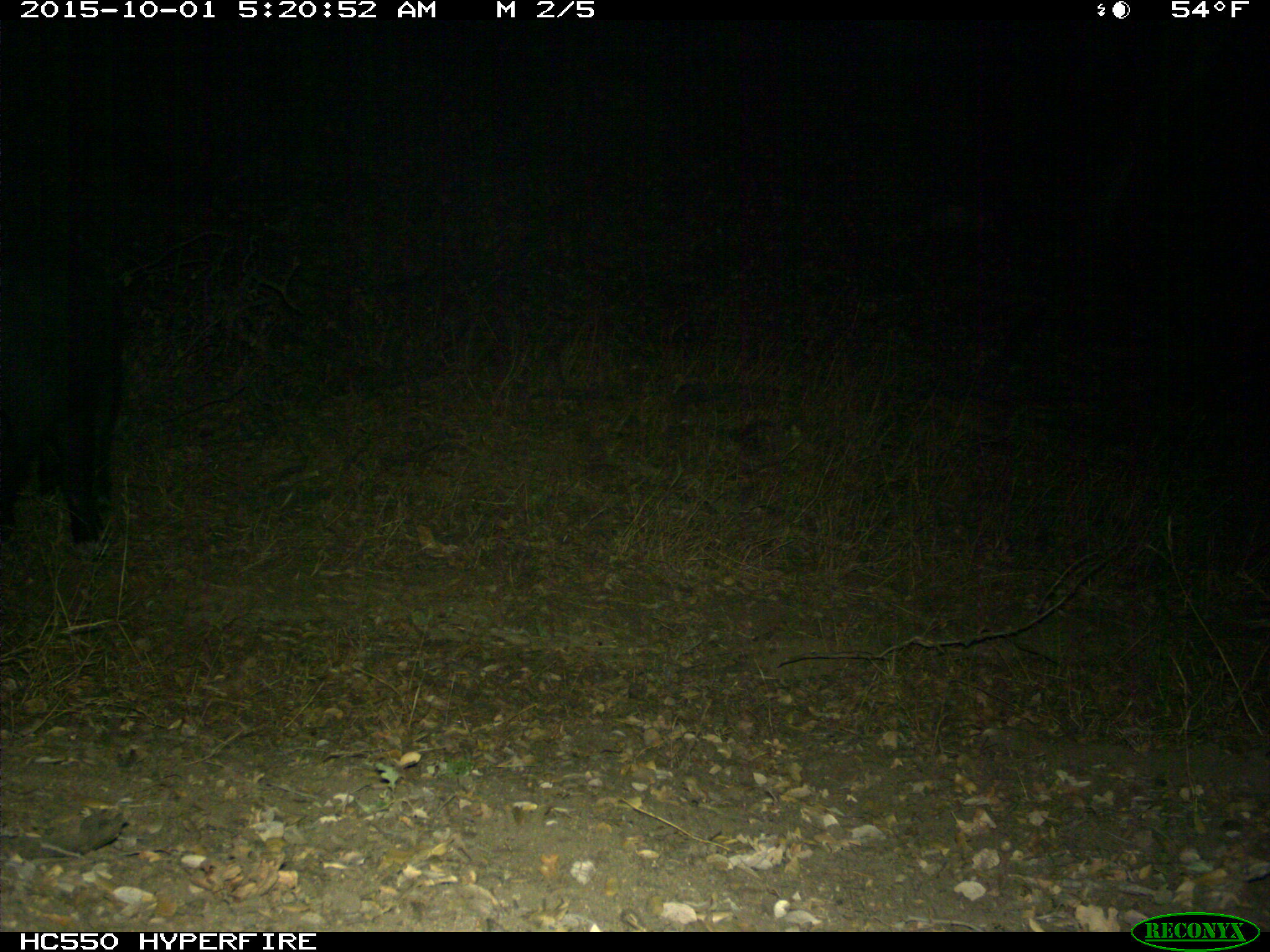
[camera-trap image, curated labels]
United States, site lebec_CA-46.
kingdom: Animalia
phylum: Chordata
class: Mammalia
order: Artiodactyla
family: Suidae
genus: Sus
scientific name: Sus scrofa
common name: wild boar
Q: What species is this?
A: Sus scrofa (wild boar).